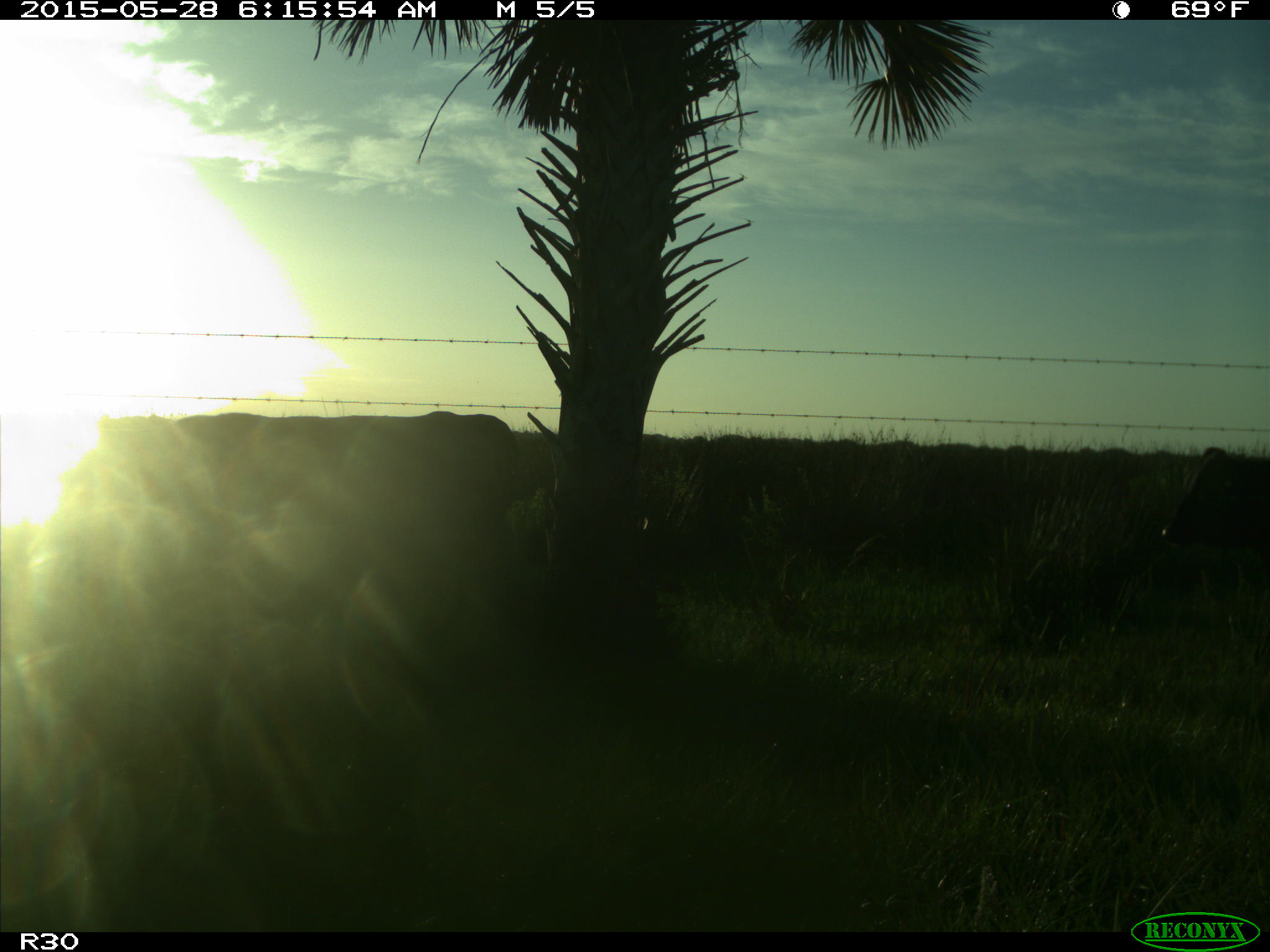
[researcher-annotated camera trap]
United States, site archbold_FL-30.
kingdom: Animalia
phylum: Chordata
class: Mammalia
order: Artiodactyla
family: Bovidae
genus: Bos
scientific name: Bos taurus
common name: domestic cow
Bos taurus (domestic cow).